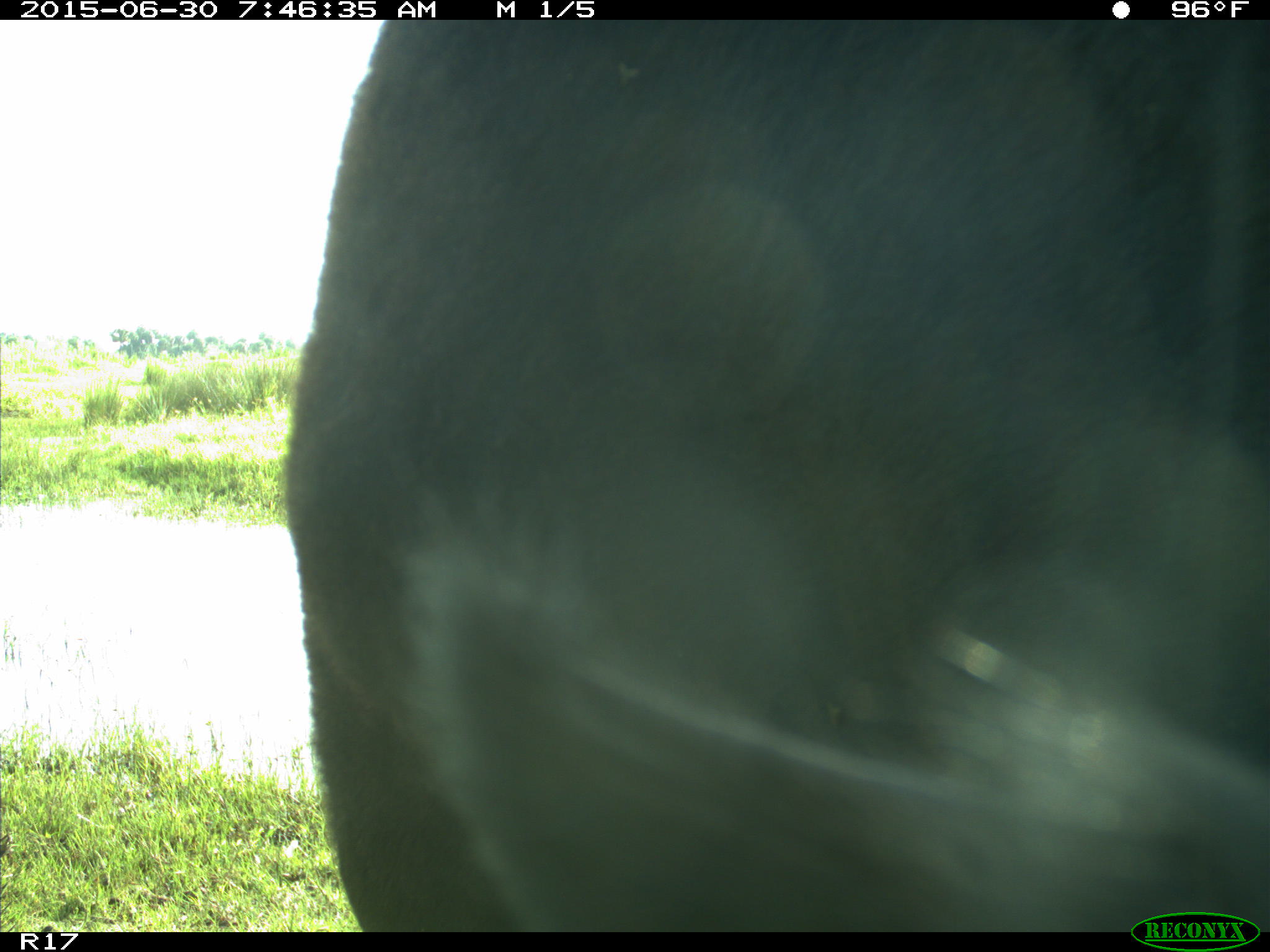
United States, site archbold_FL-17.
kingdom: Animalia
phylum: Chordata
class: Mammalia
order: Artiodactyla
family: Bovidae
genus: Bos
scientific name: Bos taurus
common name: domestic cow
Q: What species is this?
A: Bos taurus (domestic cow).